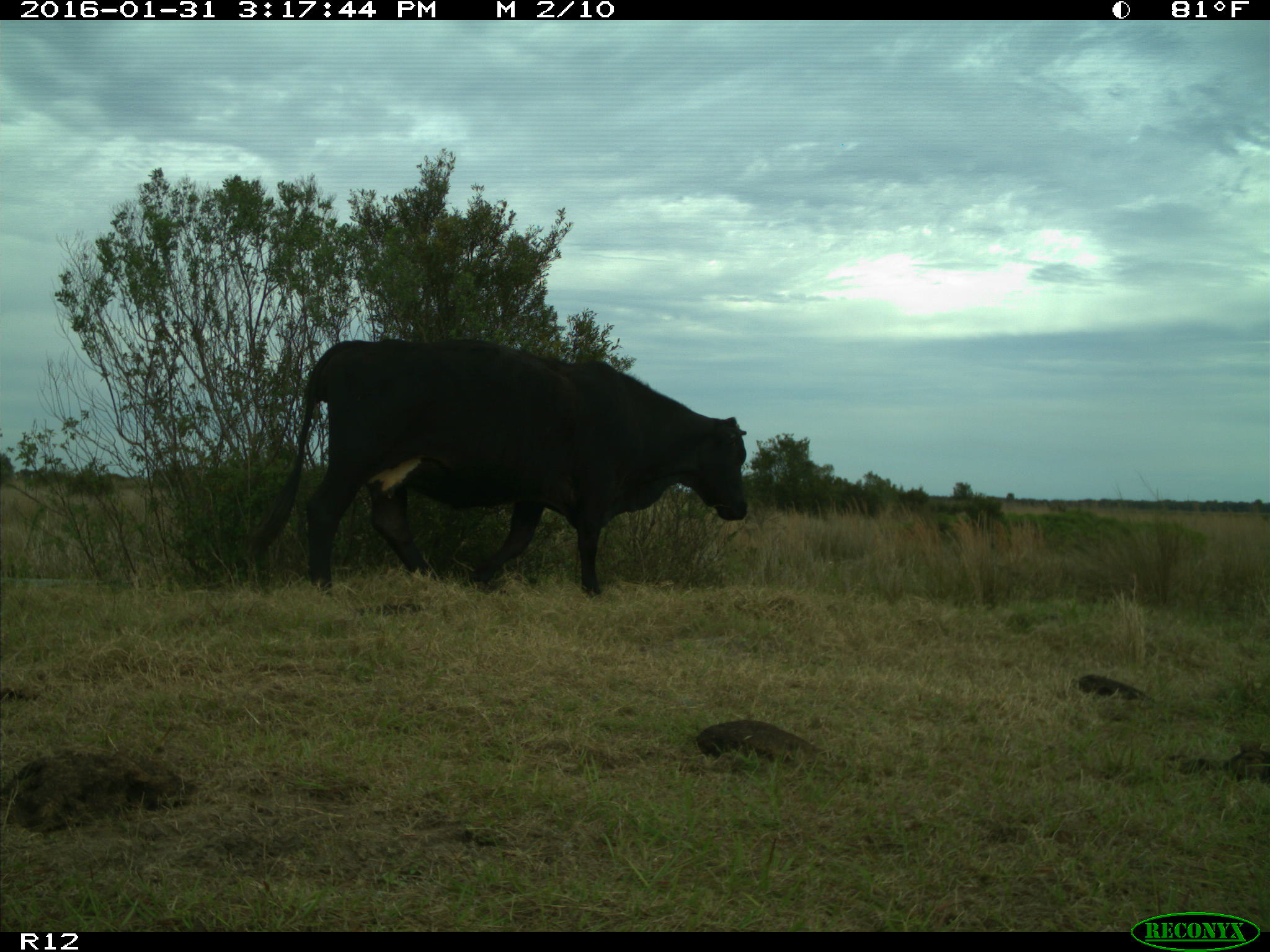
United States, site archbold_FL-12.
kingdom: Animalia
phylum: Chordata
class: Mammalia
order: Artiodactyla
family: Bovidae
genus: Bos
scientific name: Bos taurus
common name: domestic cow